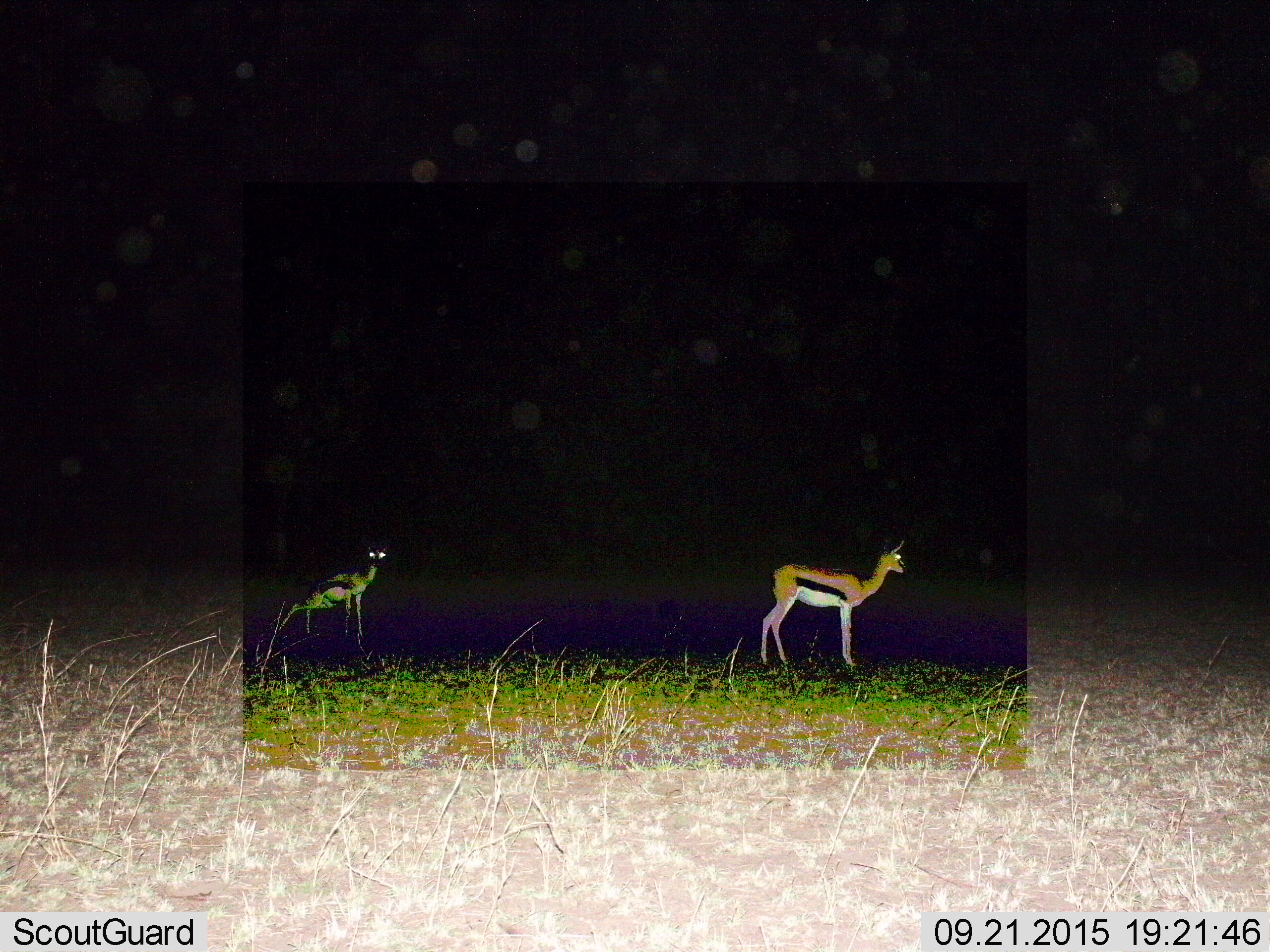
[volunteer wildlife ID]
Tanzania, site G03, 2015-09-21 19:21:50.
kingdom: Animalia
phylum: Chordata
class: Mammalia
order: Artiodactyla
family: Bovidae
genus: Eudorcas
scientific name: Eudorcas thomsonii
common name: thomson's gazelle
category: gazellethomsons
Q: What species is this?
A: Gazellethomsons (thomson's gazelle) (Eudorcas thomsonii).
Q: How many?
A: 2.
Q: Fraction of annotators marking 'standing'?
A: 89%.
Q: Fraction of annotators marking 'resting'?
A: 0%.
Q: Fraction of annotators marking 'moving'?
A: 11%.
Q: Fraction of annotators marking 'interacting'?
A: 0%.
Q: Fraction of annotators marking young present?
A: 11%.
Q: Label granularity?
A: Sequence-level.